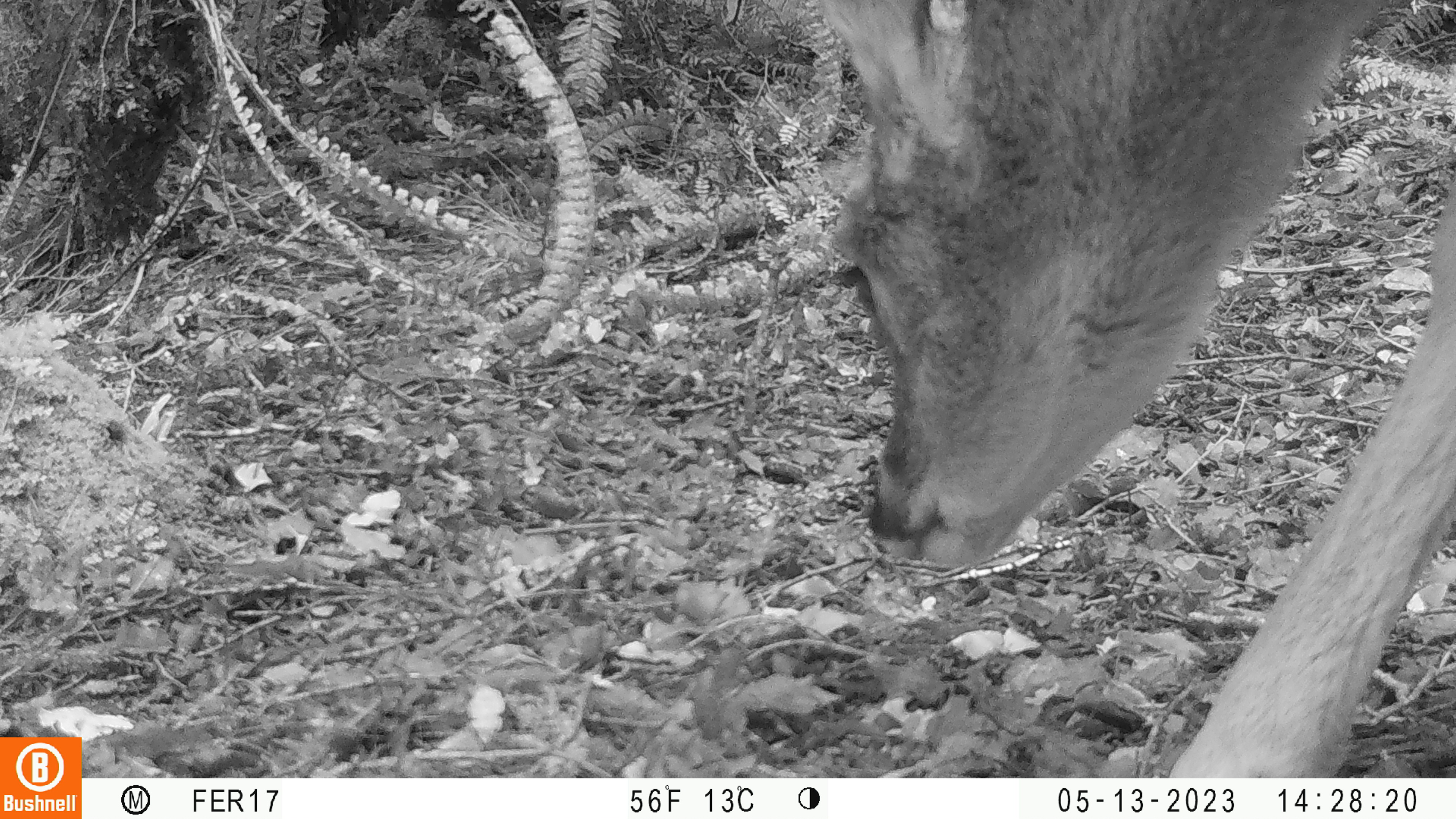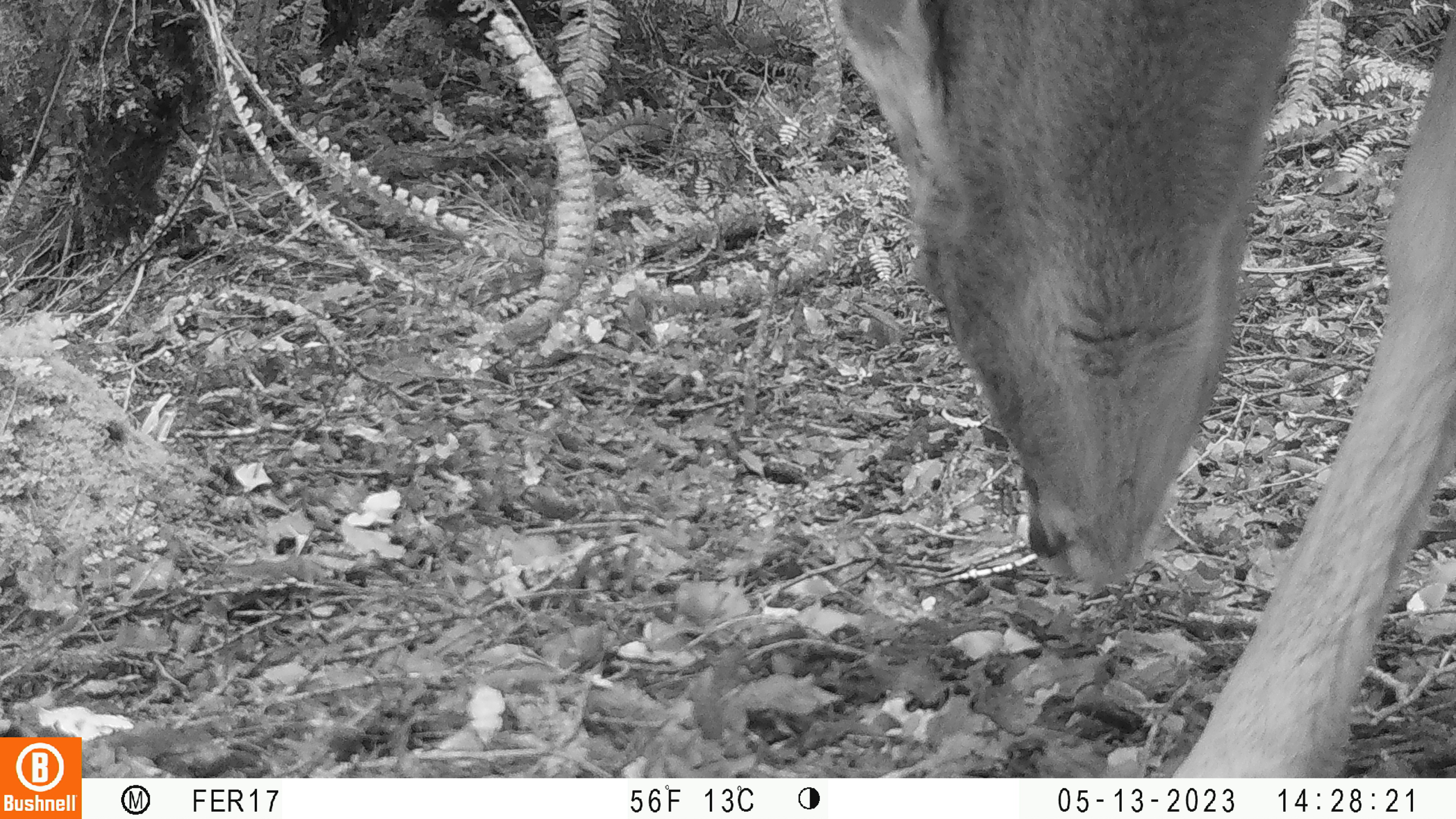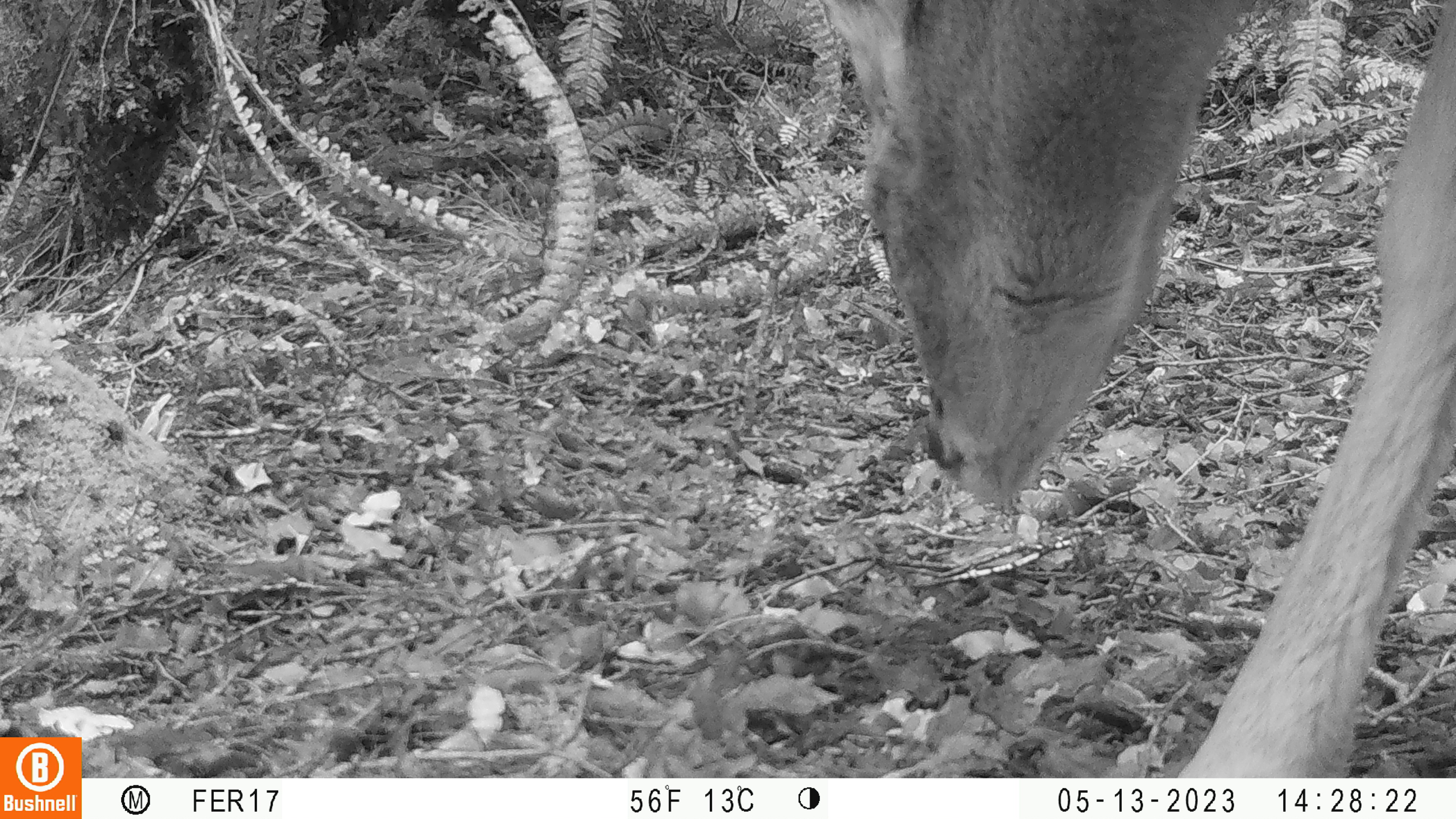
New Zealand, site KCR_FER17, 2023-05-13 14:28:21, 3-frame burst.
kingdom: Animalia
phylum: Chordata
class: Mammalia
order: Artiodactyla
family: Cervidae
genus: Odocoileus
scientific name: Odocoileus virginianus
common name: white-tailed deer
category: white tailed deer